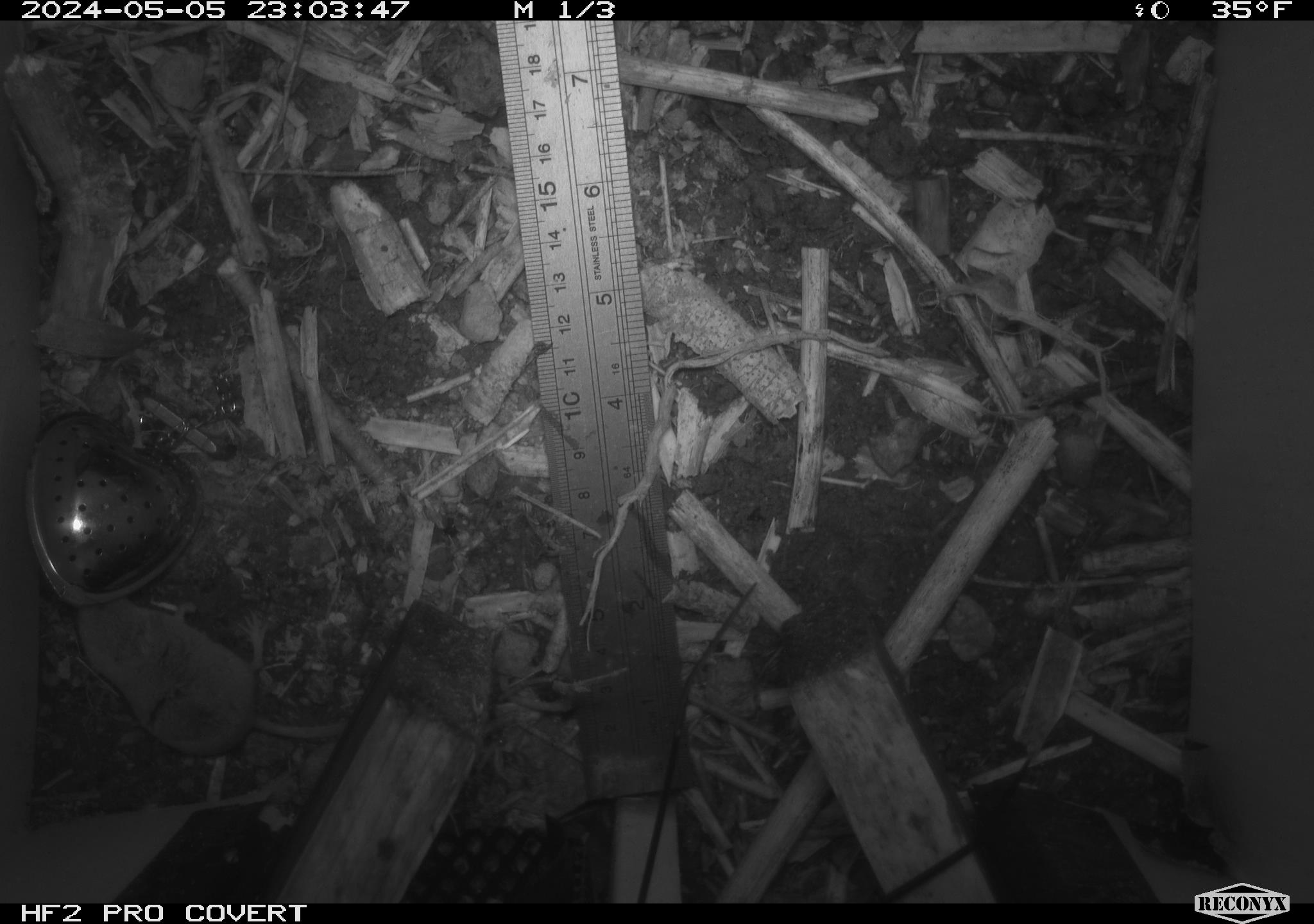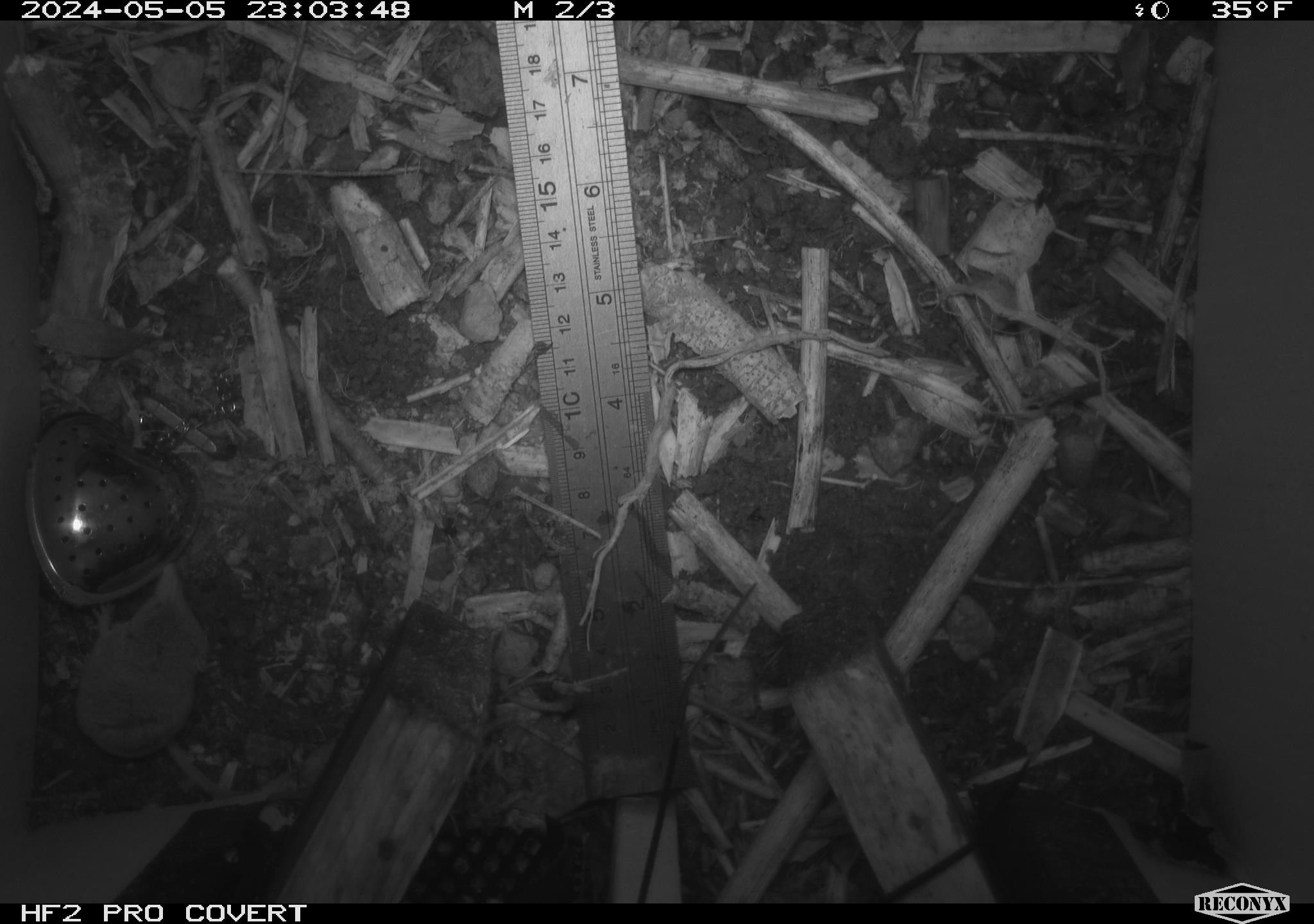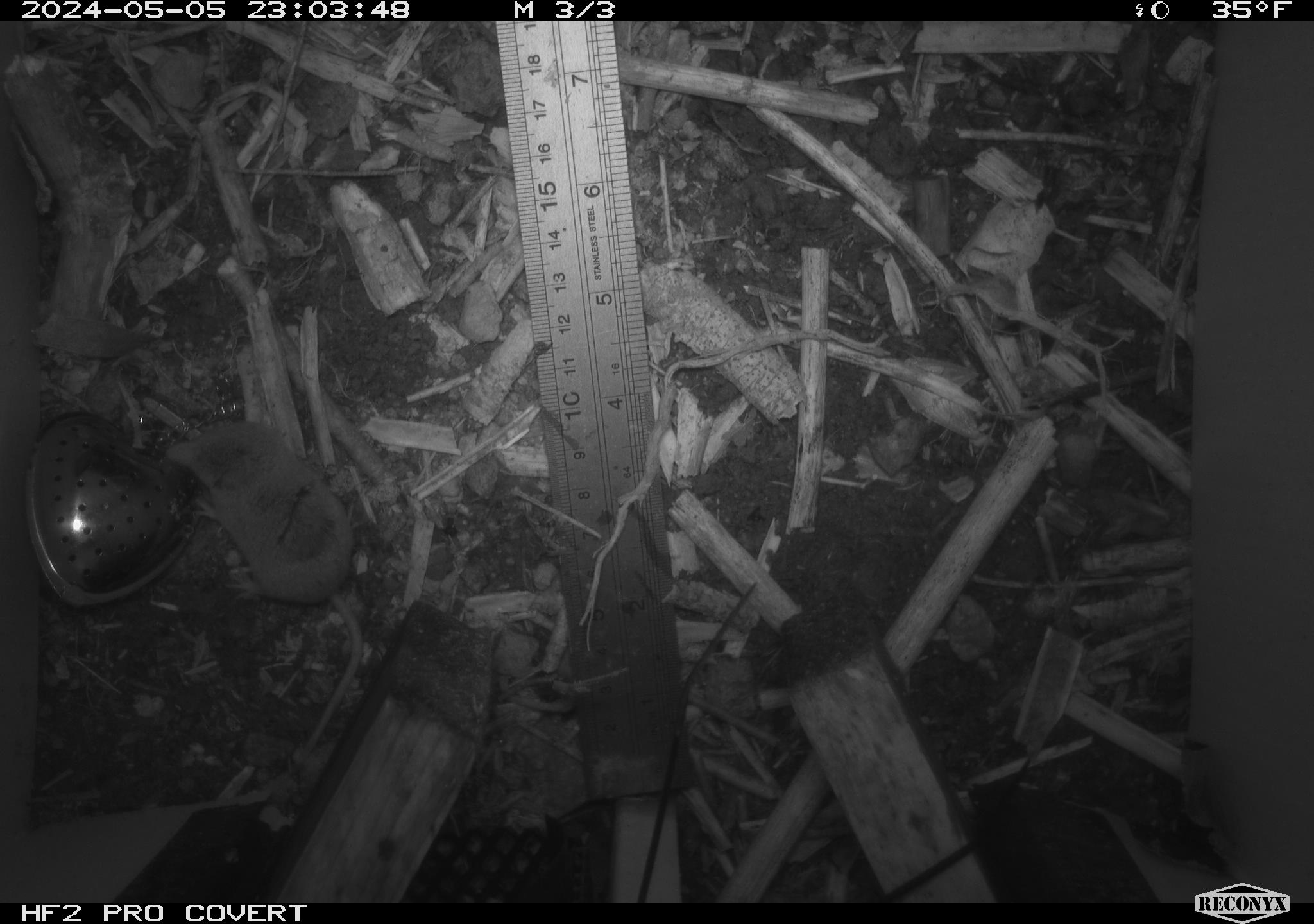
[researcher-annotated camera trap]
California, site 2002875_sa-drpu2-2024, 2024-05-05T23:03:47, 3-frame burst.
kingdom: Animalia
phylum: Chordata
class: Mammalia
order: Eulipotyphla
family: Soricidae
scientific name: Soricidae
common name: shrews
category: soricidae family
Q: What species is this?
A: Soricidae family (shrews) (Soricidae).